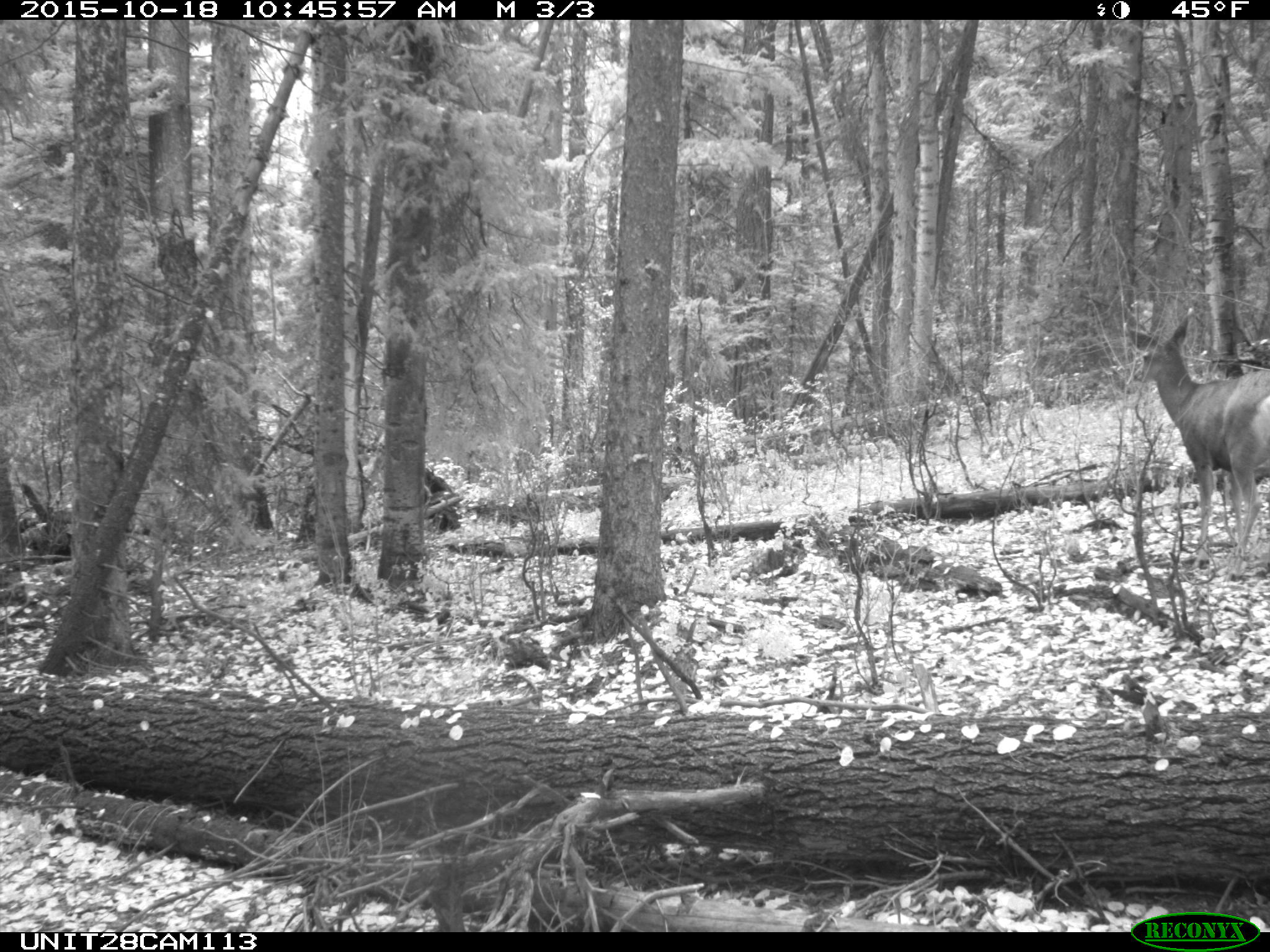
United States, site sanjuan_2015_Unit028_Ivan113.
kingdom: Animalia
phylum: Chordata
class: Mammalia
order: Artiodactyla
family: Cervidae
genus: Odocoileus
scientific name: Odocoileus hemionus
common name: mule deer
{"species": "Odocoileus hemionus (mule deer)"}